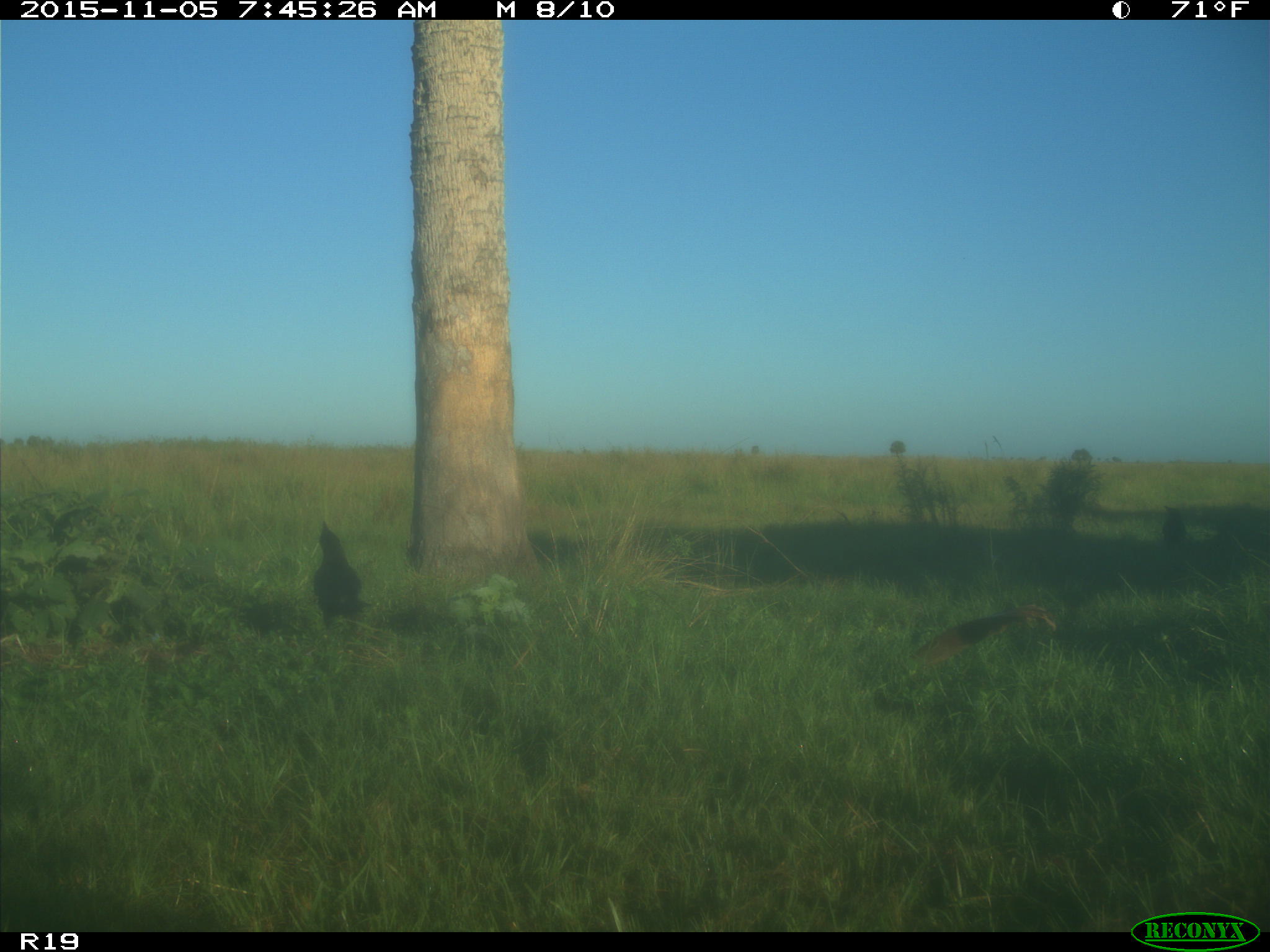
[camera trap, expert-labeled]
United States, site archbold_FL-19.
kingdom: Animalia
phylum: Chordata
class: Aves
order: Passeriformes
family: Corvidae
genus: Corvus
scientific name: Corvus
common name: crows and ravens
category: unidentified corvus